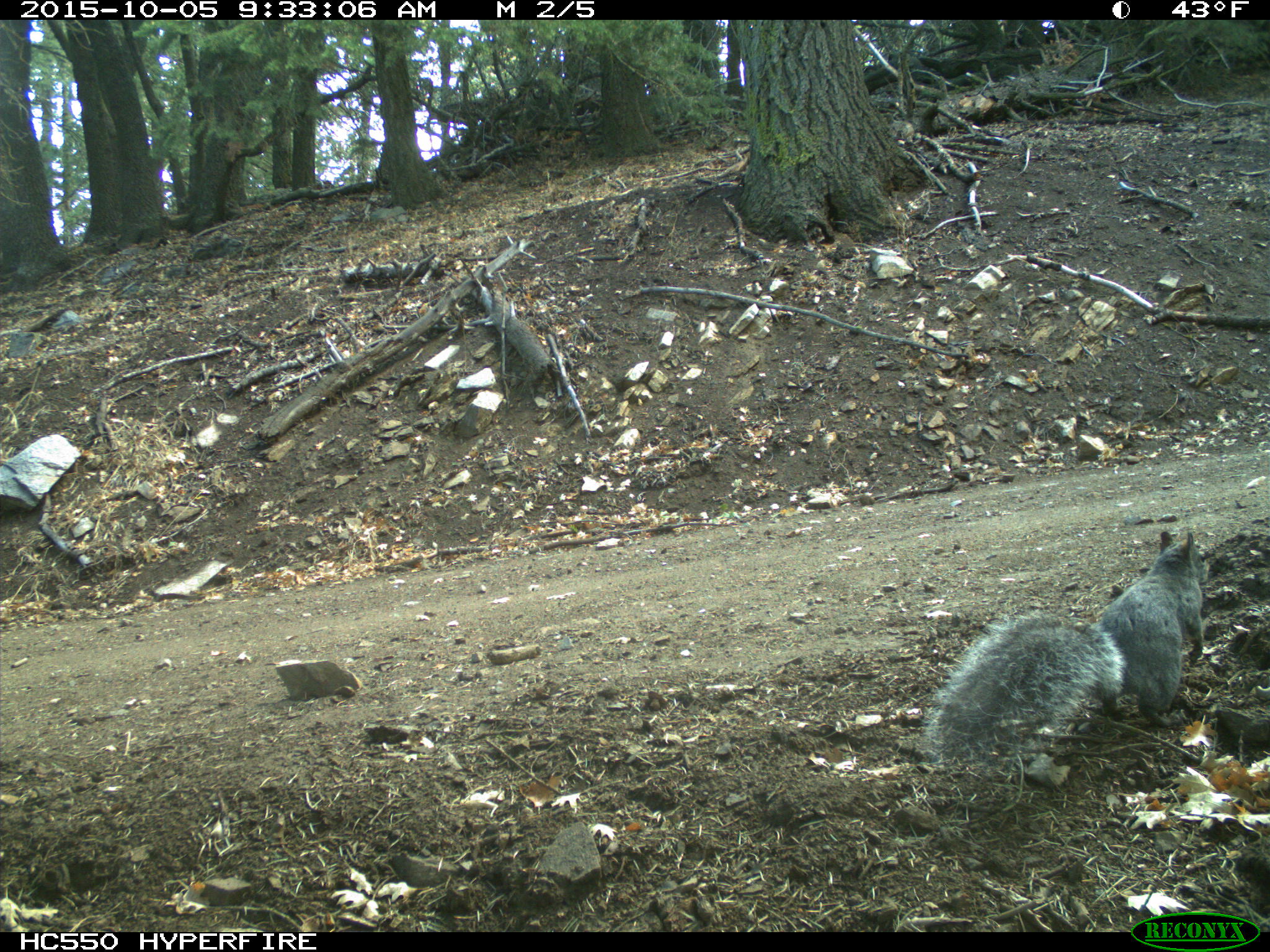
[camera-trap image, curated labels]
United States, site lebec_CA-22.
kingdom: Animalia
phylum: Chordata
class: Mammalia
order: Rodentia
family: Sciuridae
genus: Sciurus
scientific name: Sciurus carolinensis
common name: eastern gray squirrel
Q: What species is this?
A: Sciurus carolinensis (eastern gray squirrel).